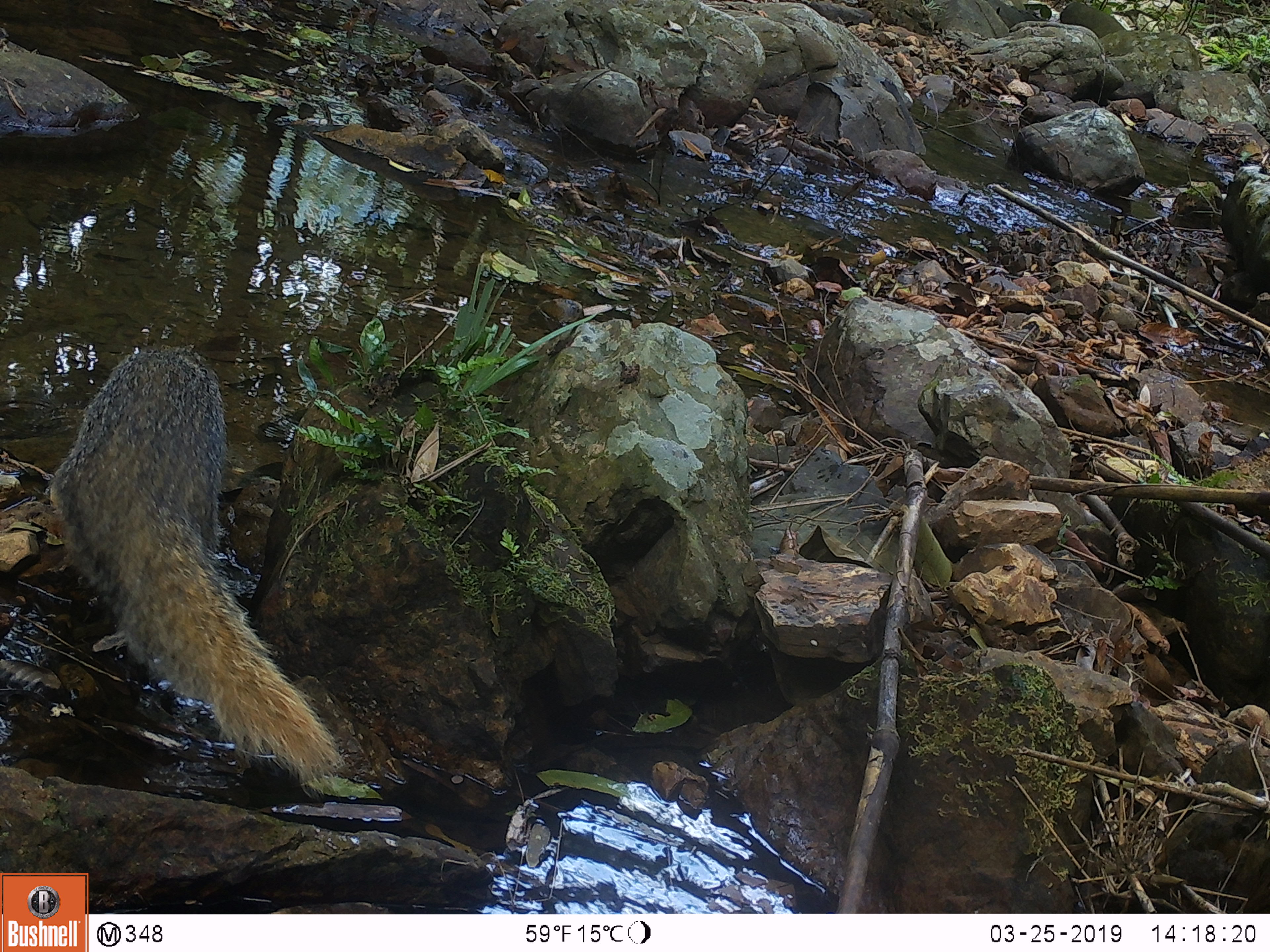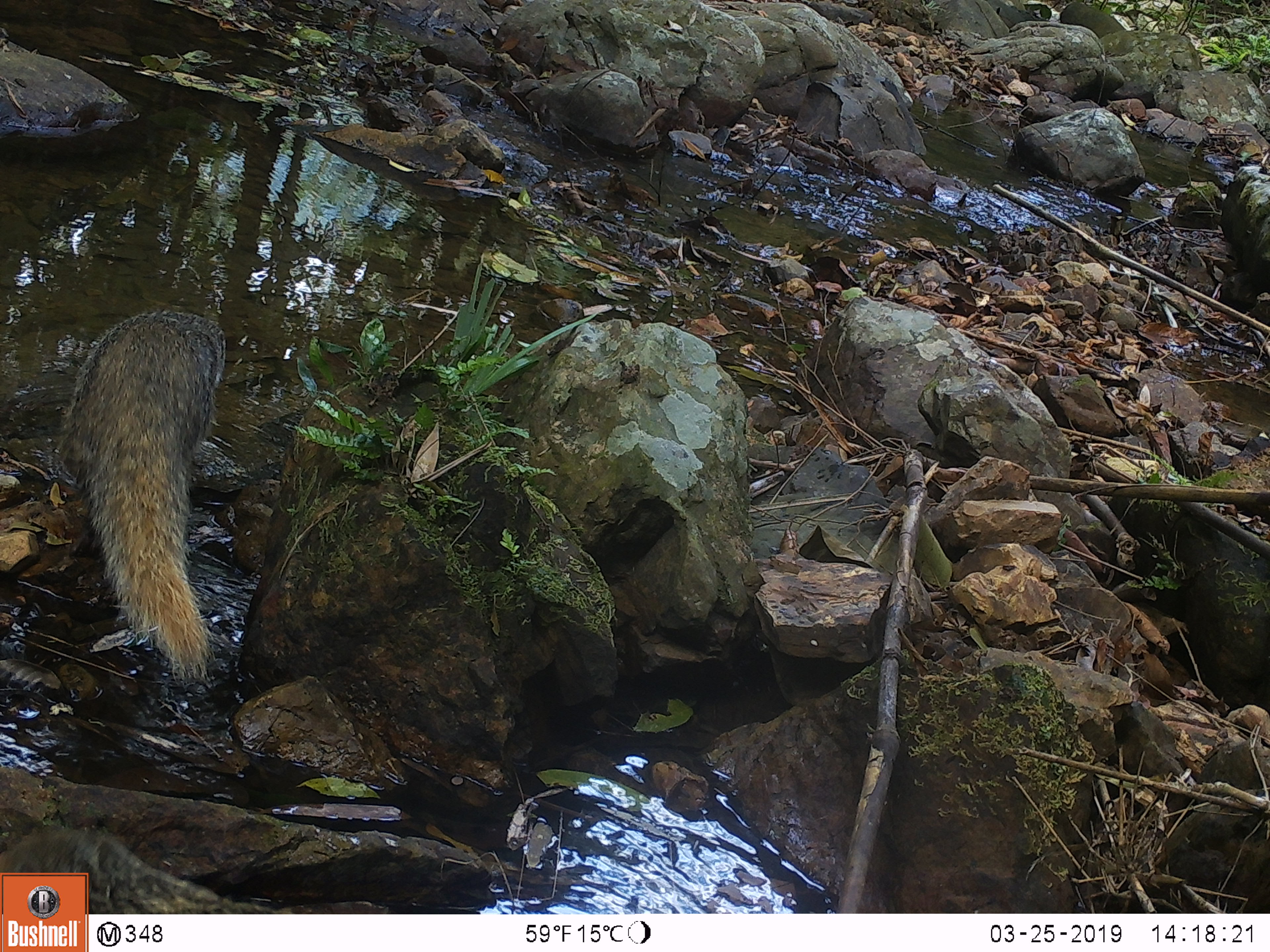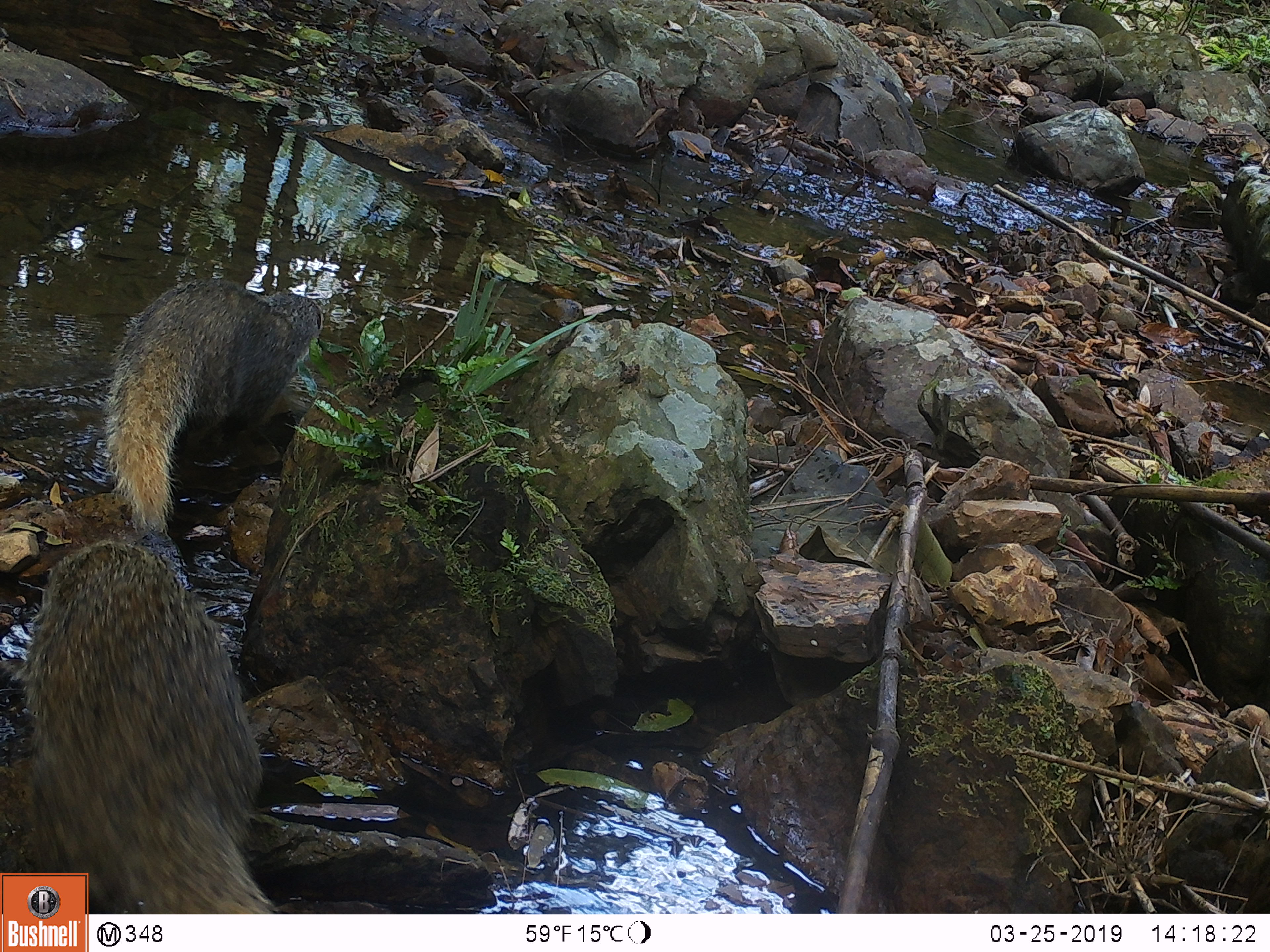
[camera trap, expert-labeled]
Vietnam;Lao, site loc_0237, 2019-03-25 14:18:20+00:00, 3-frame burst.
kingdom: Animalia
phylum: Chordata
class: Mammalia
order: Carnivora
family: Herpestidae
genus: Urva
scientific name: Urva urva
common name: crab-eating mongoose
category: crab eating mongoose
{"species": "crab eating mongoose (crab-eating mongoose) (Urva urva)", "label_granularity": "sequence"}